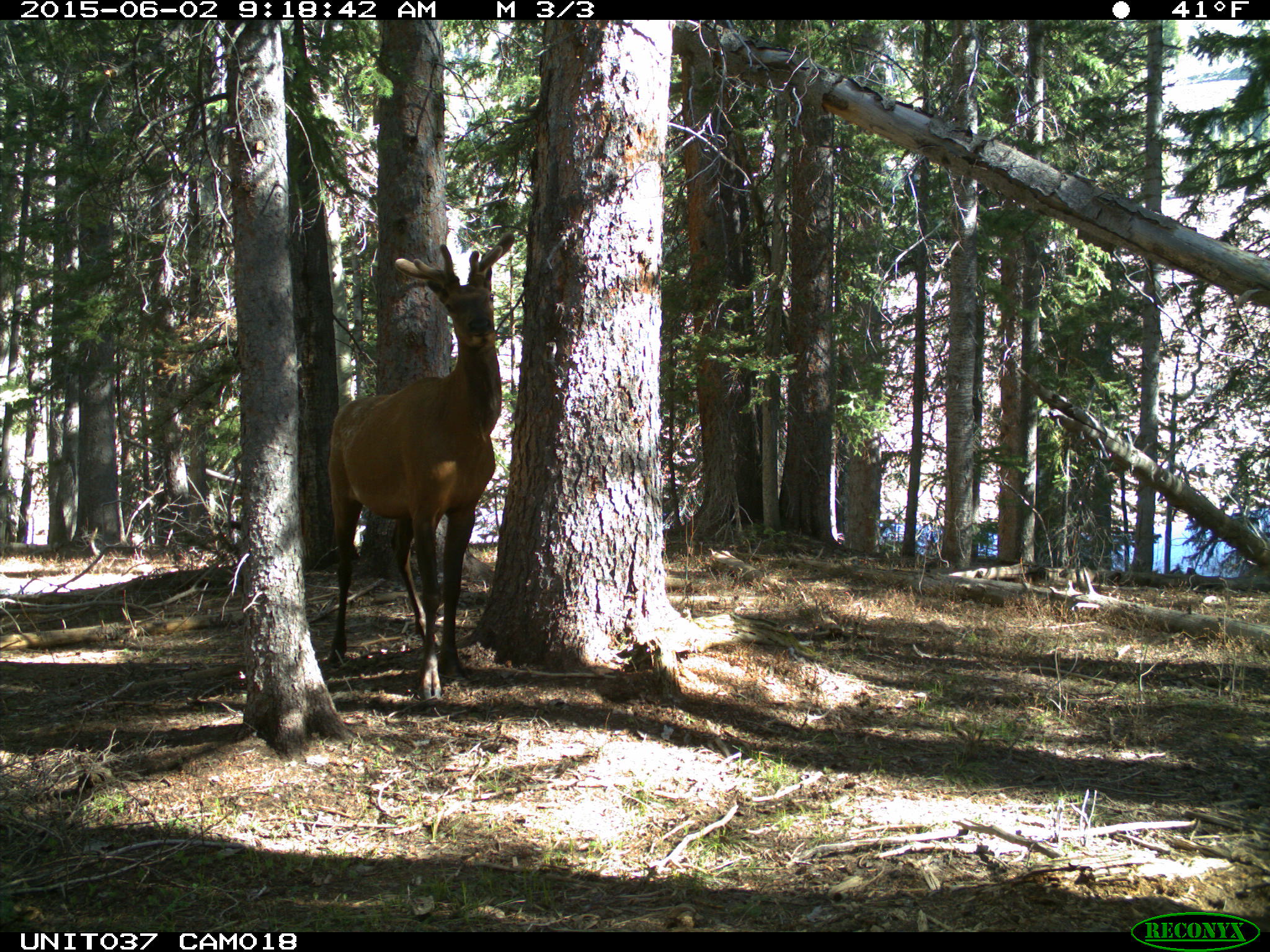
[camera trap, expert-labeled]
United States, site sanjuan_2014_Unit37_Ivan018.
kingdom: Animalia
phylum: Chordata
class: Mammalia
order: Artiodactyla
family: Cervidae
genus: Cervus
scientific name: Cervus elaphus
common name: red deer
Cervus elaphus (red deer).